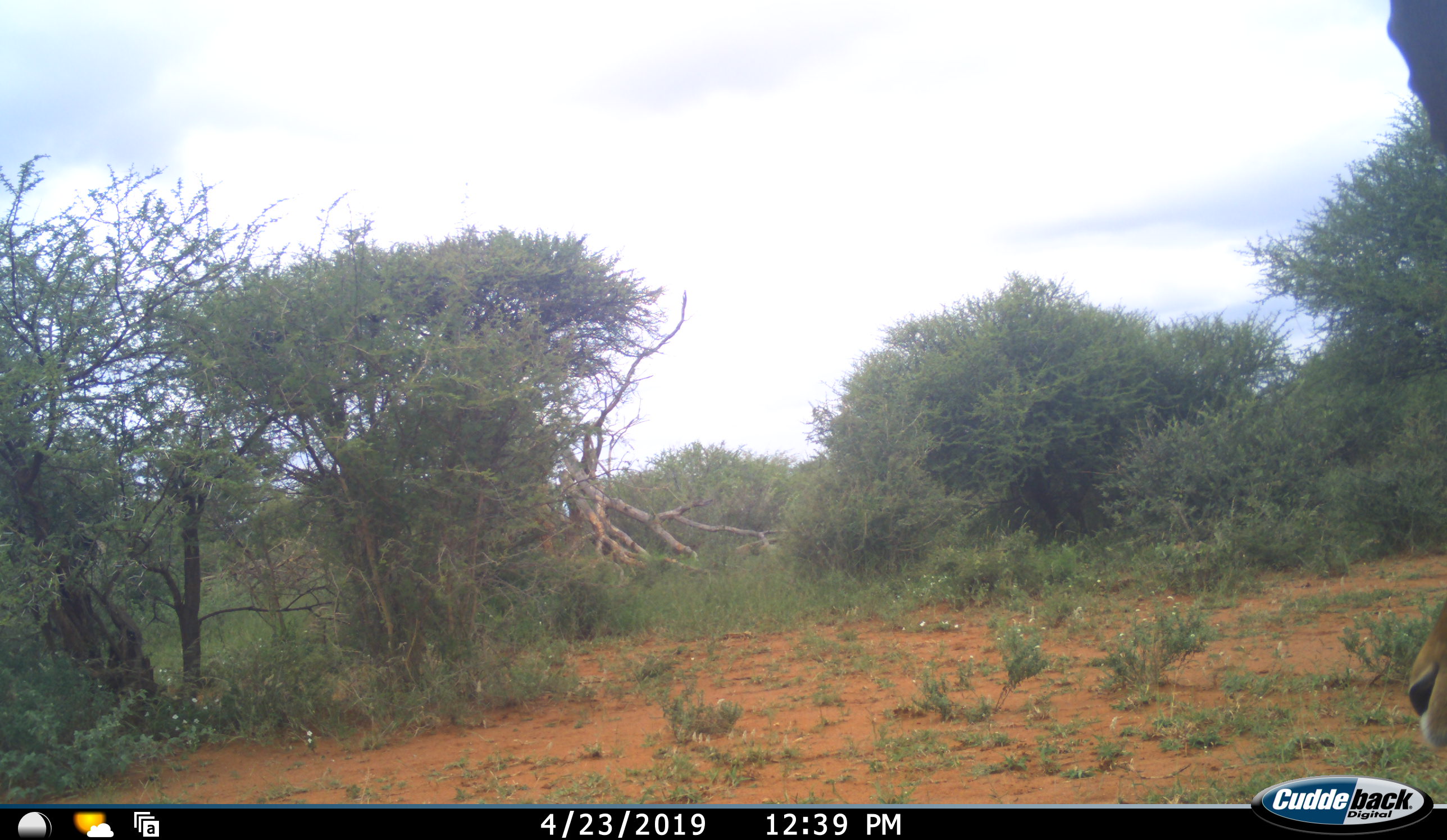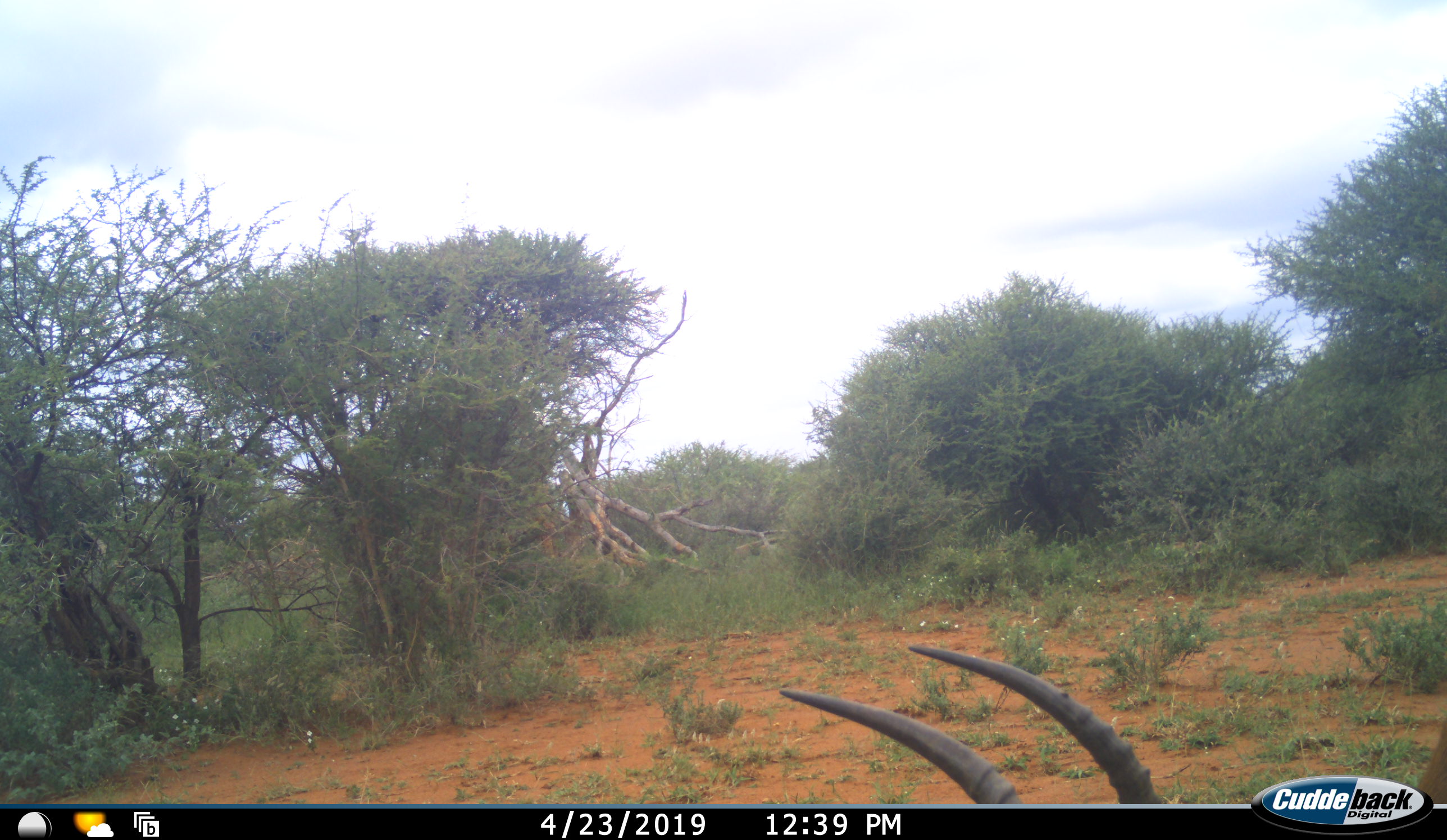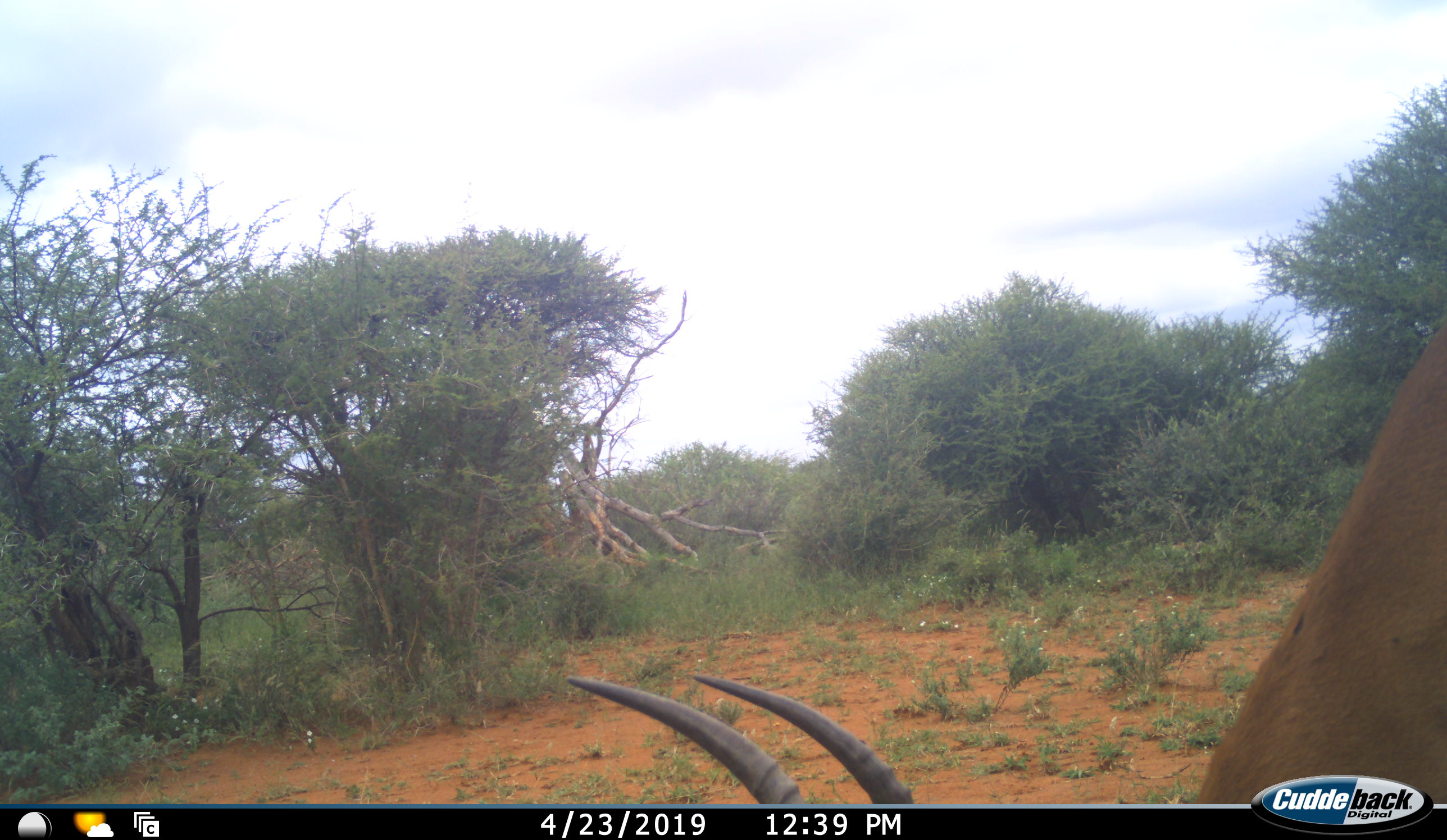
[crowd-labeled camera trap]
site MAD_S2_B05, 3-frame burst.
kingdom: Animalia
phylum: Chordata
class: Mammalia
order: Artiodactyla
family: Bovidae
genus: Aepyceros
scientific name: Aepyceros melampus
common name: impala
Impala (Aepyceros melampus), count 1. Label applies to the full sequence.